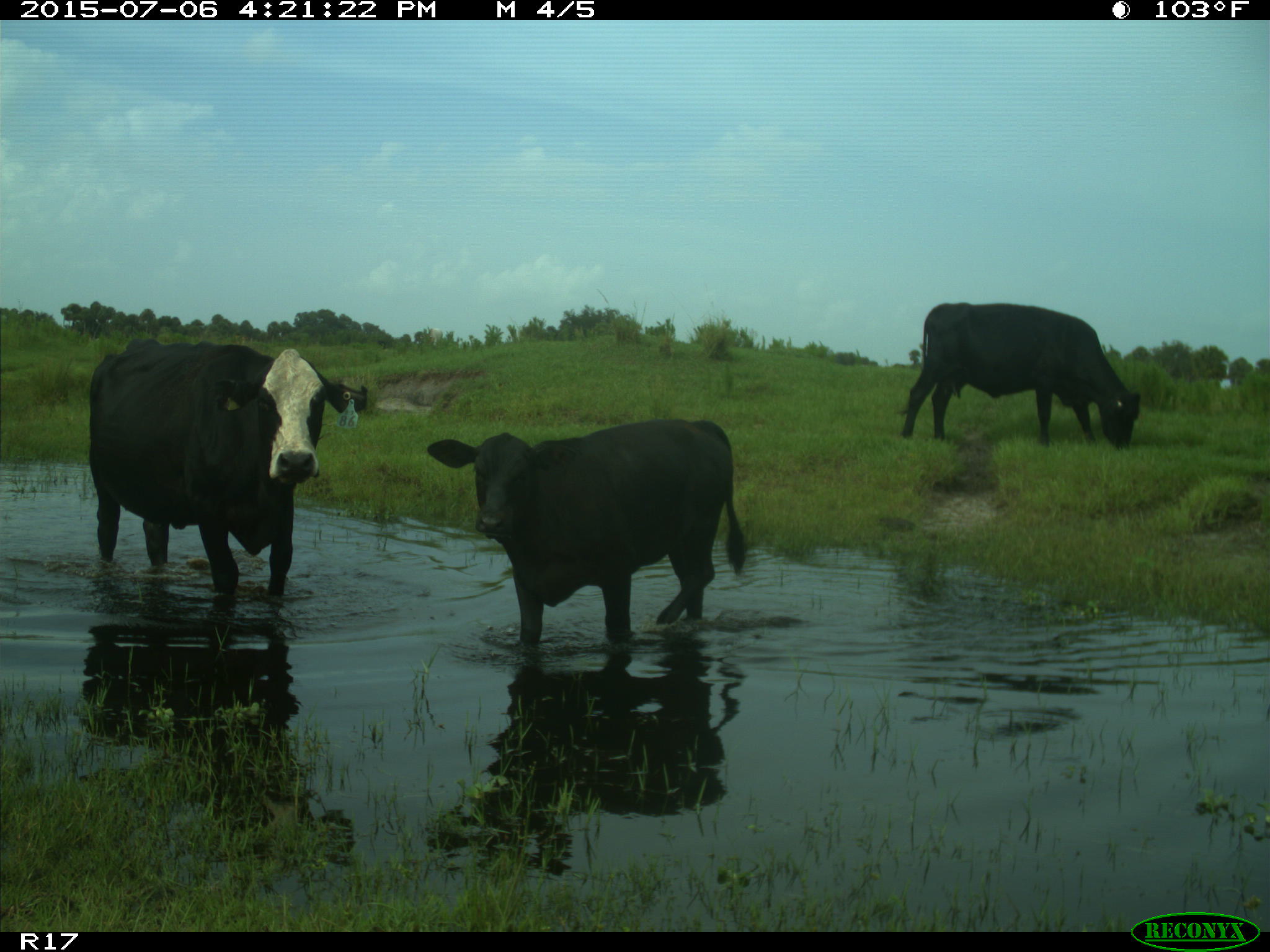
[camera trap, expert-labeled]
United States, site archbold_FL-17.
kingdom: Animalia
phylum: Chordata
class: Mammalia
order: Artiodactyla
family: Bovidae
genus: Bos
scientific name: Bos taurus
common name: domestic cow